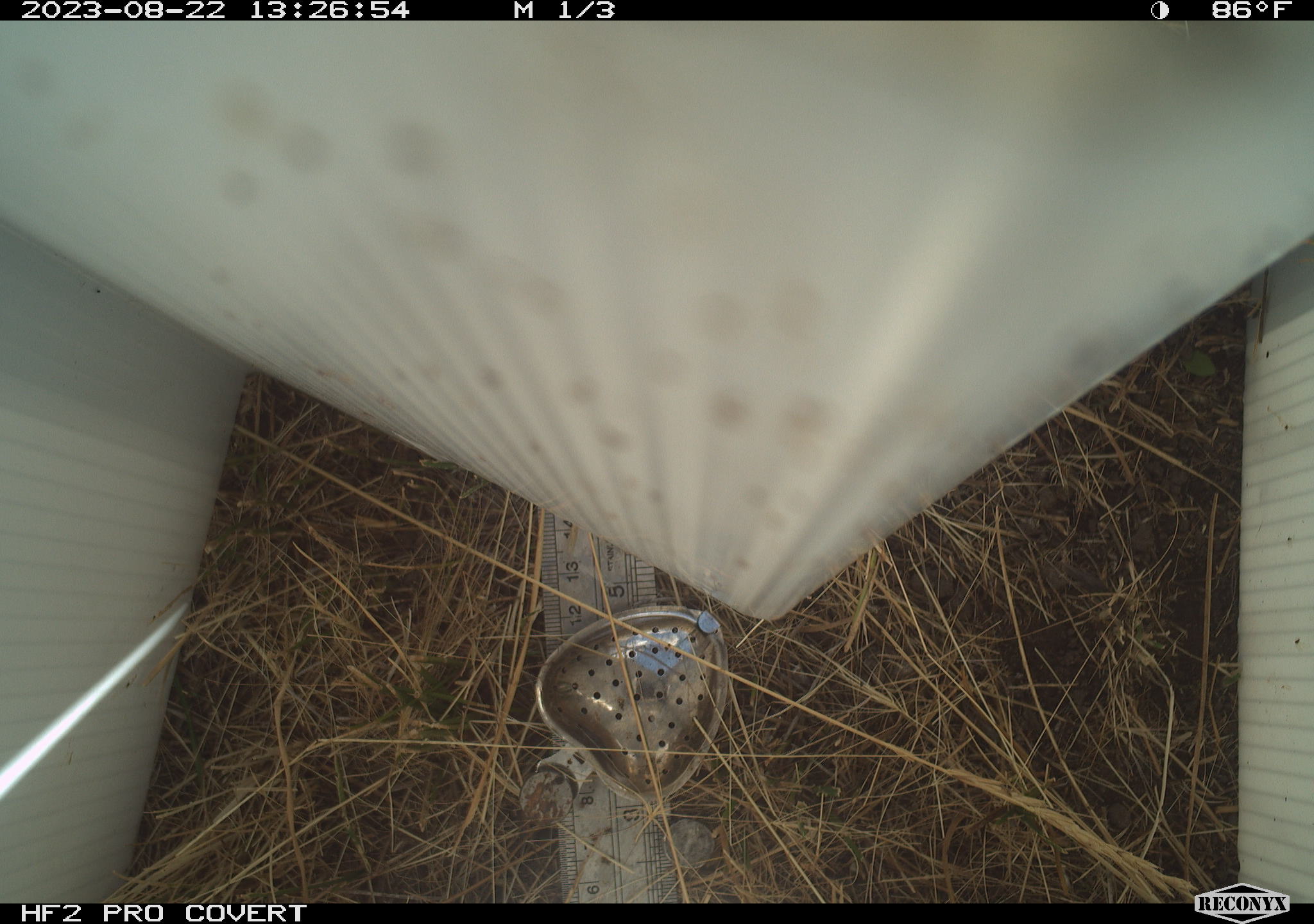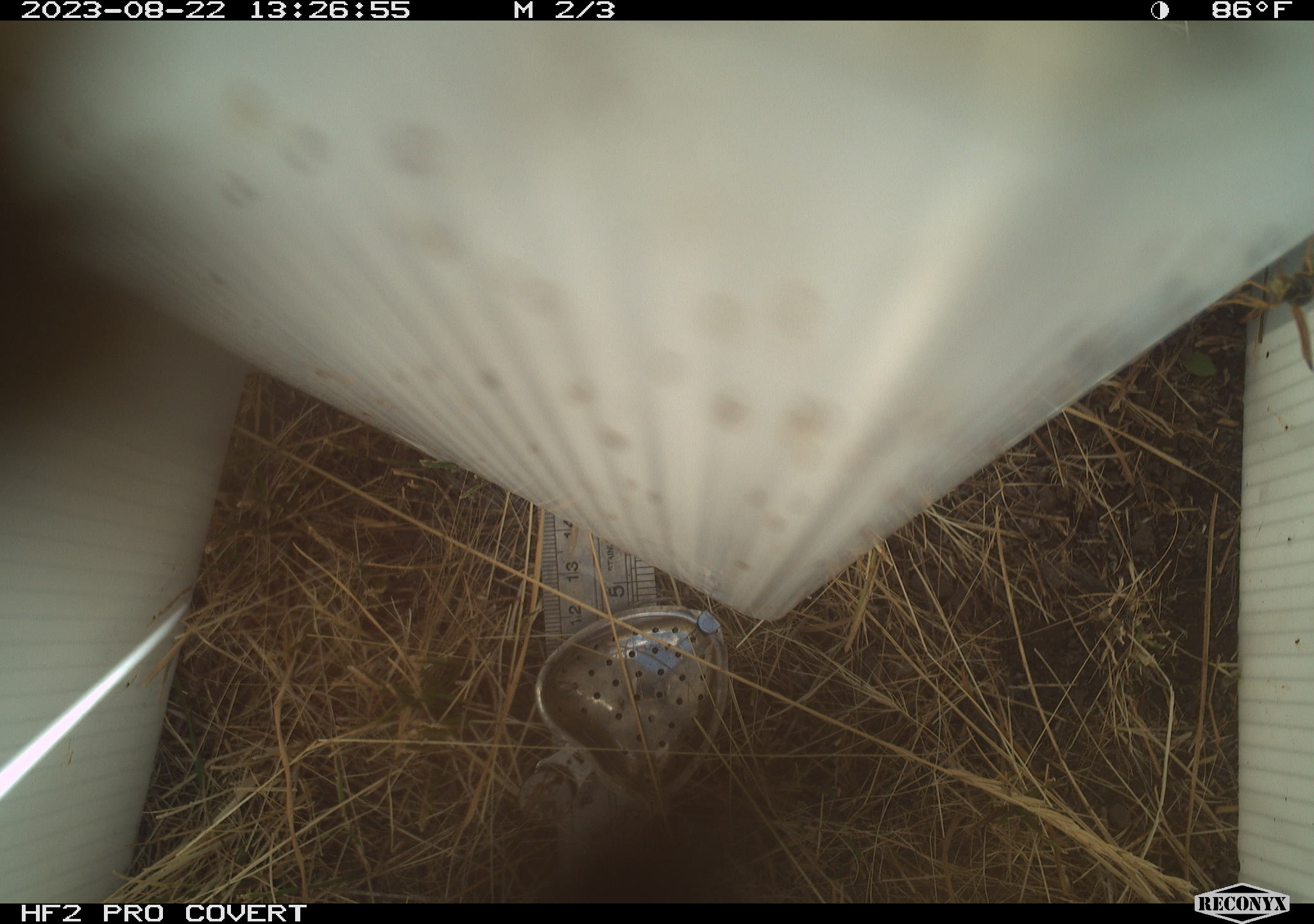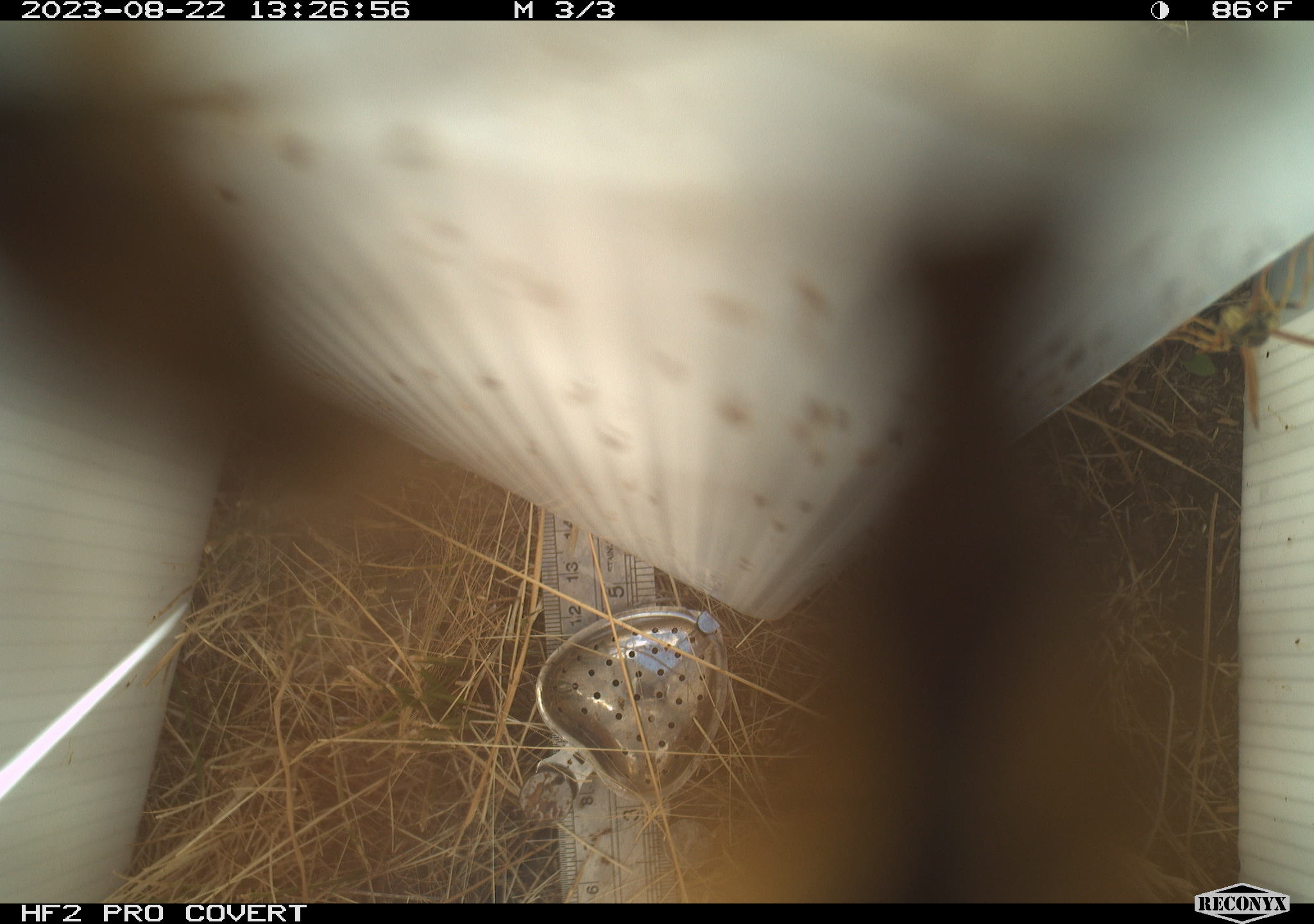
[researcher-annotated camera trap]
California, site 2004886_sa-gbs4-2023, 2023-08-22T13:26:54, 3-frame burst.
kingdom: Animalia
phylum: Arthropoda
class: Insecta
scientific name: Insecta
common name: insect